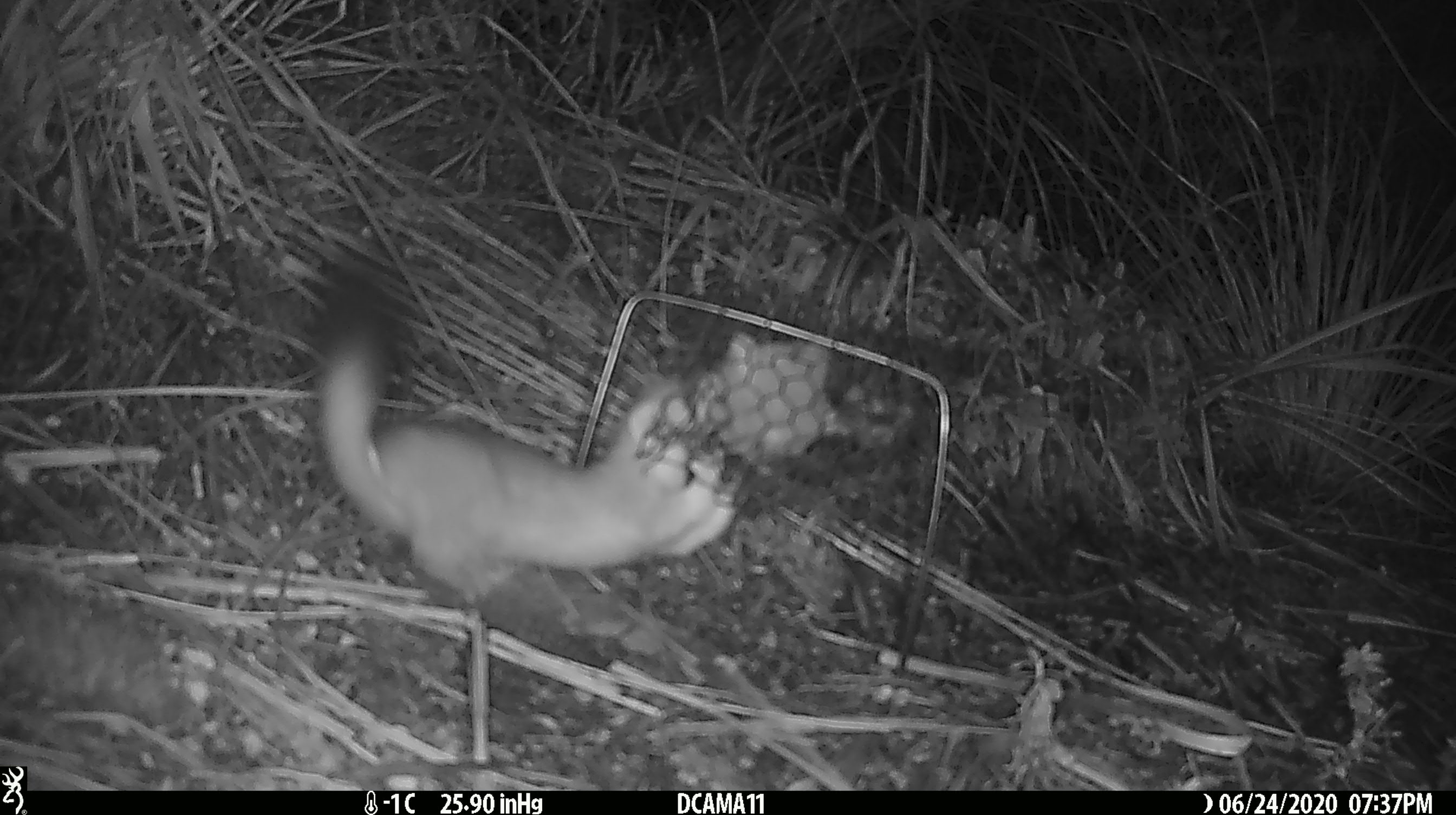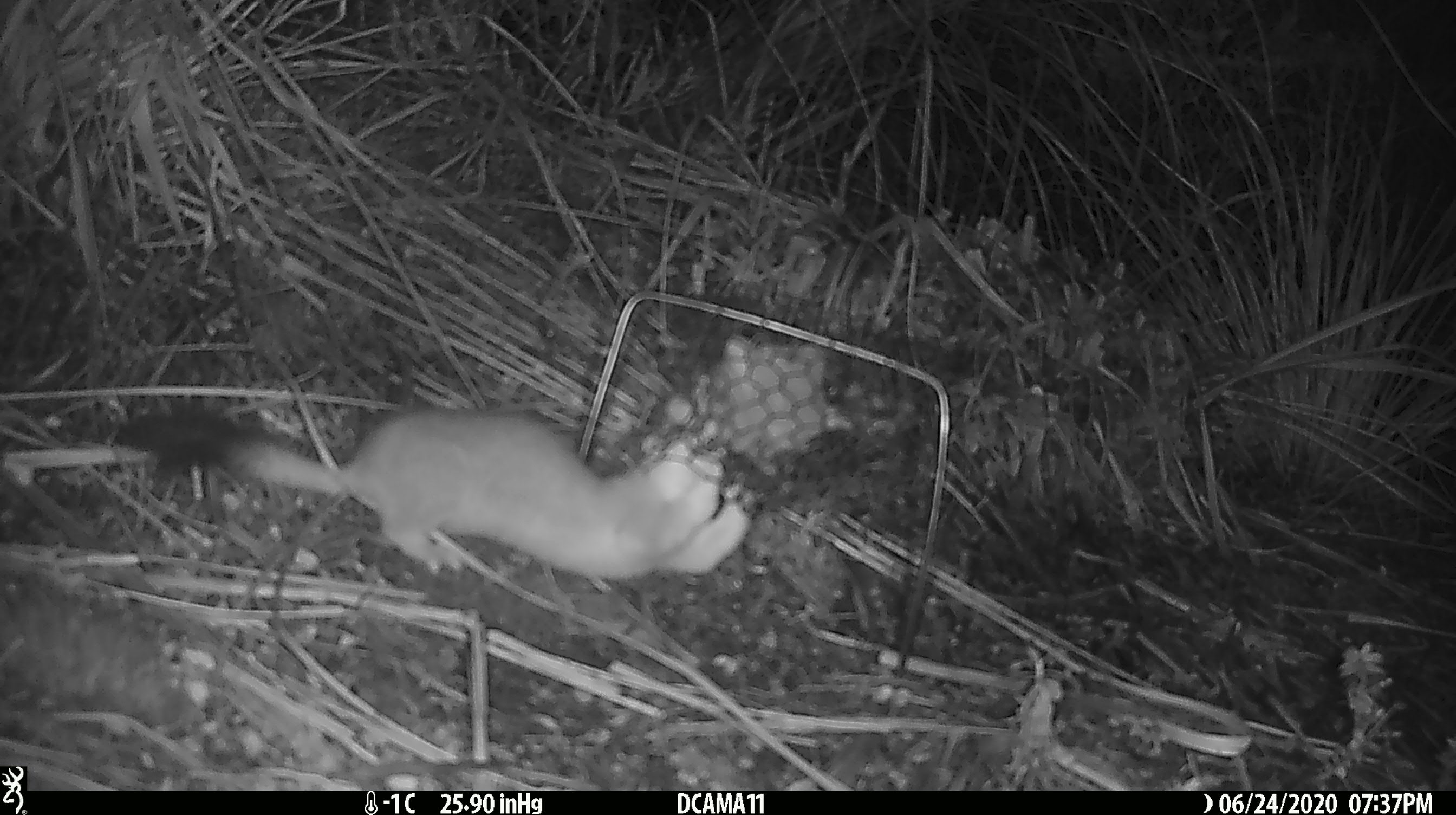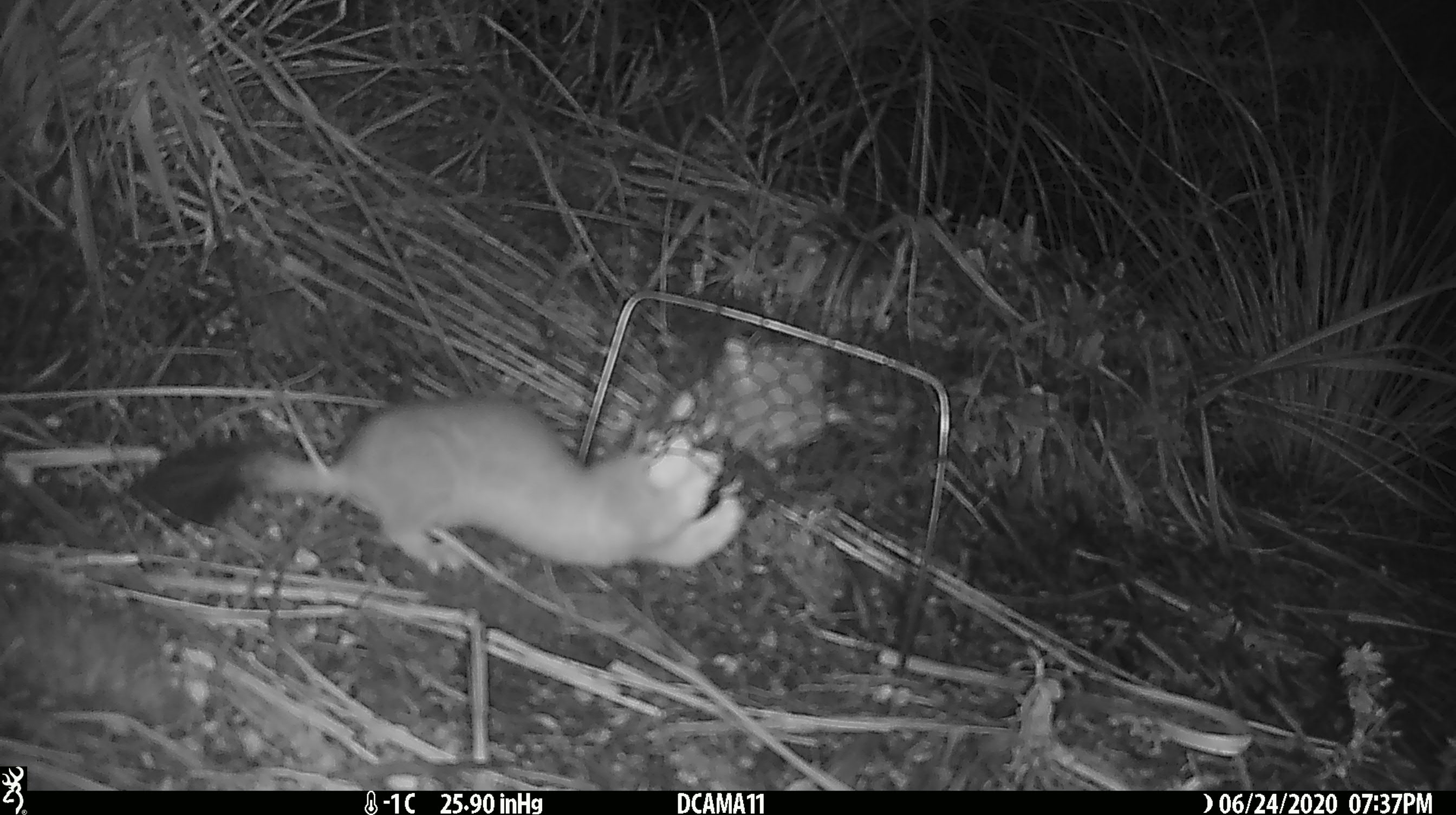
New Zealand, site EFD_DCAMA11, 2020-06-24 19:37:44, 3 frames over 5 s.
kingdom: Animalia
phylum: Chordata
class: Mammalia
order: Carnivora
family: Mustelidae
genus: Mustela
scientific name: Mustela erminea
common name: stoat